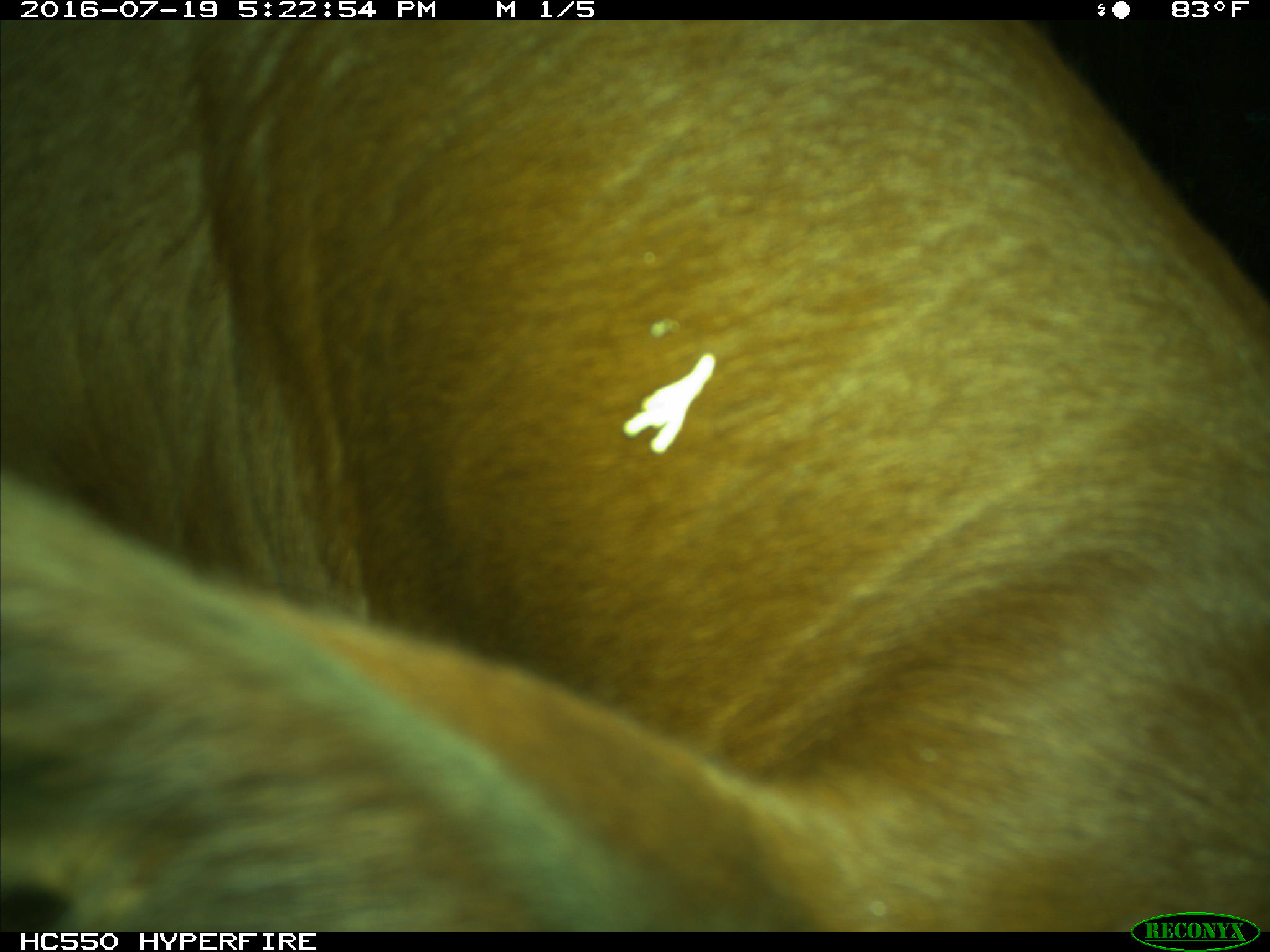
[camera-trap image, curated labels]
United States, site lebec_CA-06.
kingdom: Animalia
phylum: Chordata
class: Mammalia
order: Artiodactyla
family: Bovidae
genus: Bos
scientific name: Bos taurus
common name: domestic cow